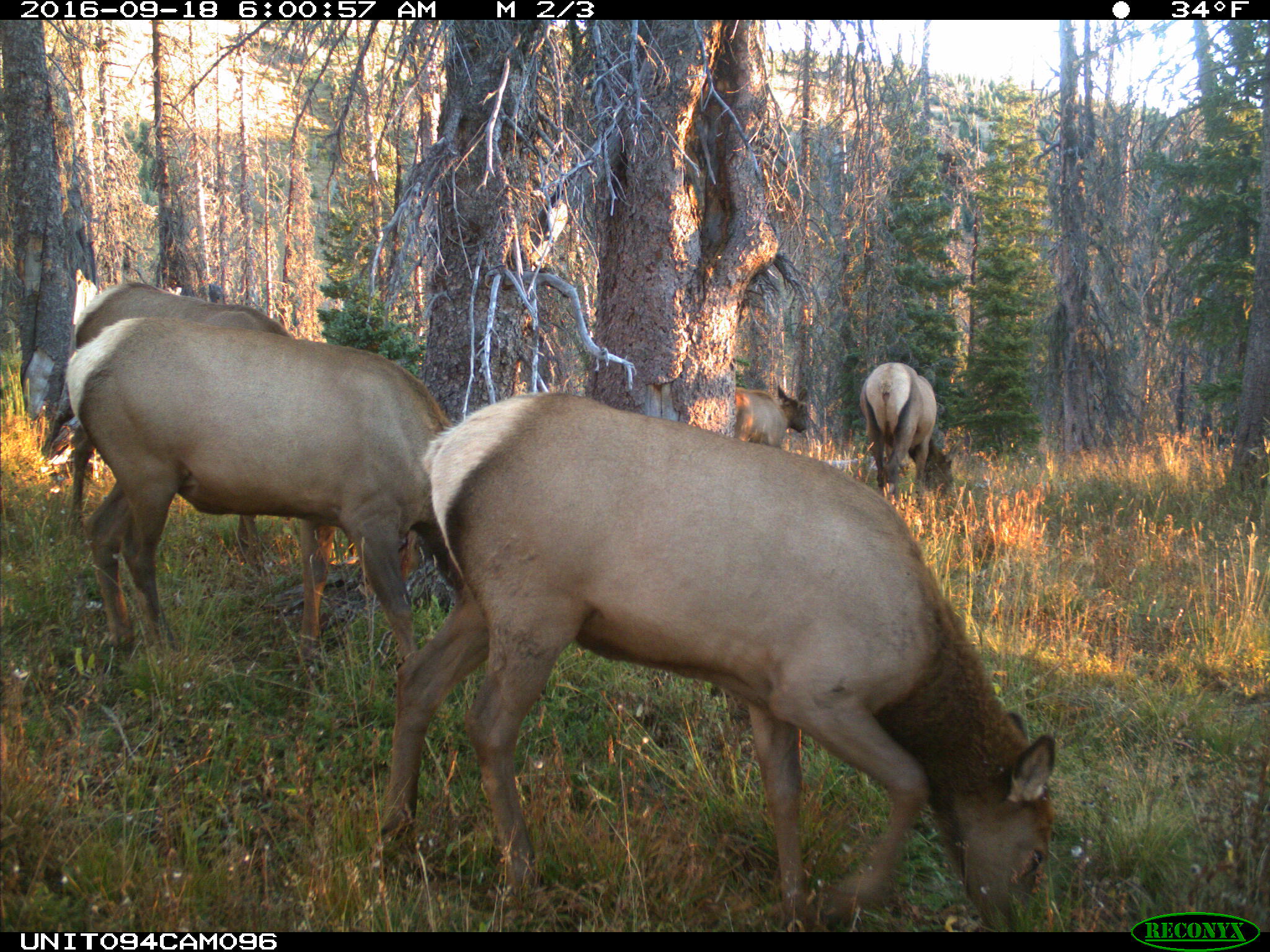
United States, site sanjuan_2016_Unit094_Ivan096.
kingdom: Animalia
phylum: Chordata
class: Mammalia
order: Artiodactyla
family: Cervidae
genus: Cervus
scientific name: Cervus elaphus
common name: red deer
Cervus elaphus (red deer).